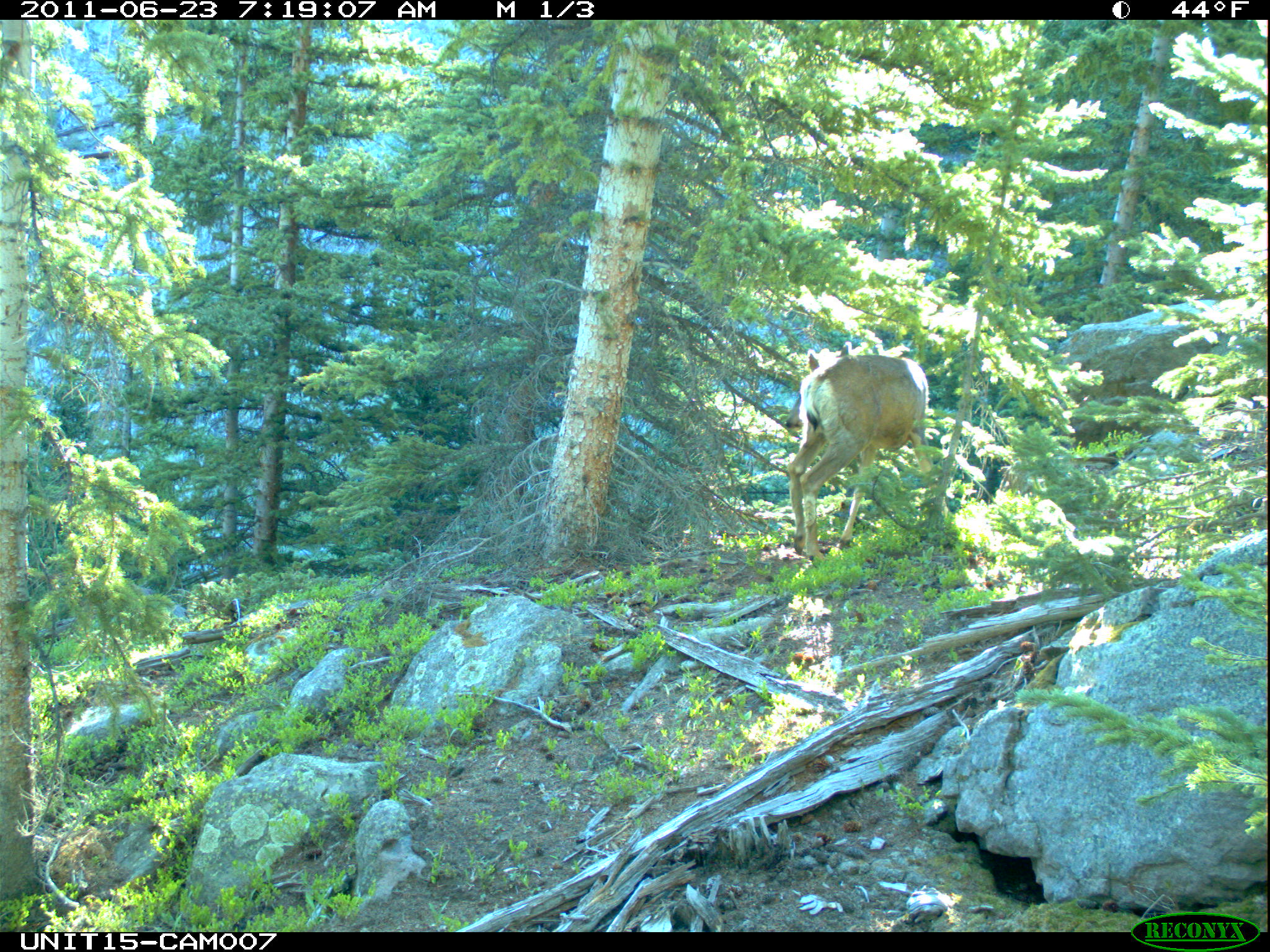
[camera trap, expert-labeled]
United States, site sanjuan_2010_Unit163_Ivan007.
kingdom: Animalia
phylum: Chordata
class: Mammalia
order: Artiodactyla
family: Cervidae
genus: Odocoileus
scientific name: Odocoileus hemionus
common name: mule deer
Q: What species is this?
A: Odocoileus hemionus (mule deer).